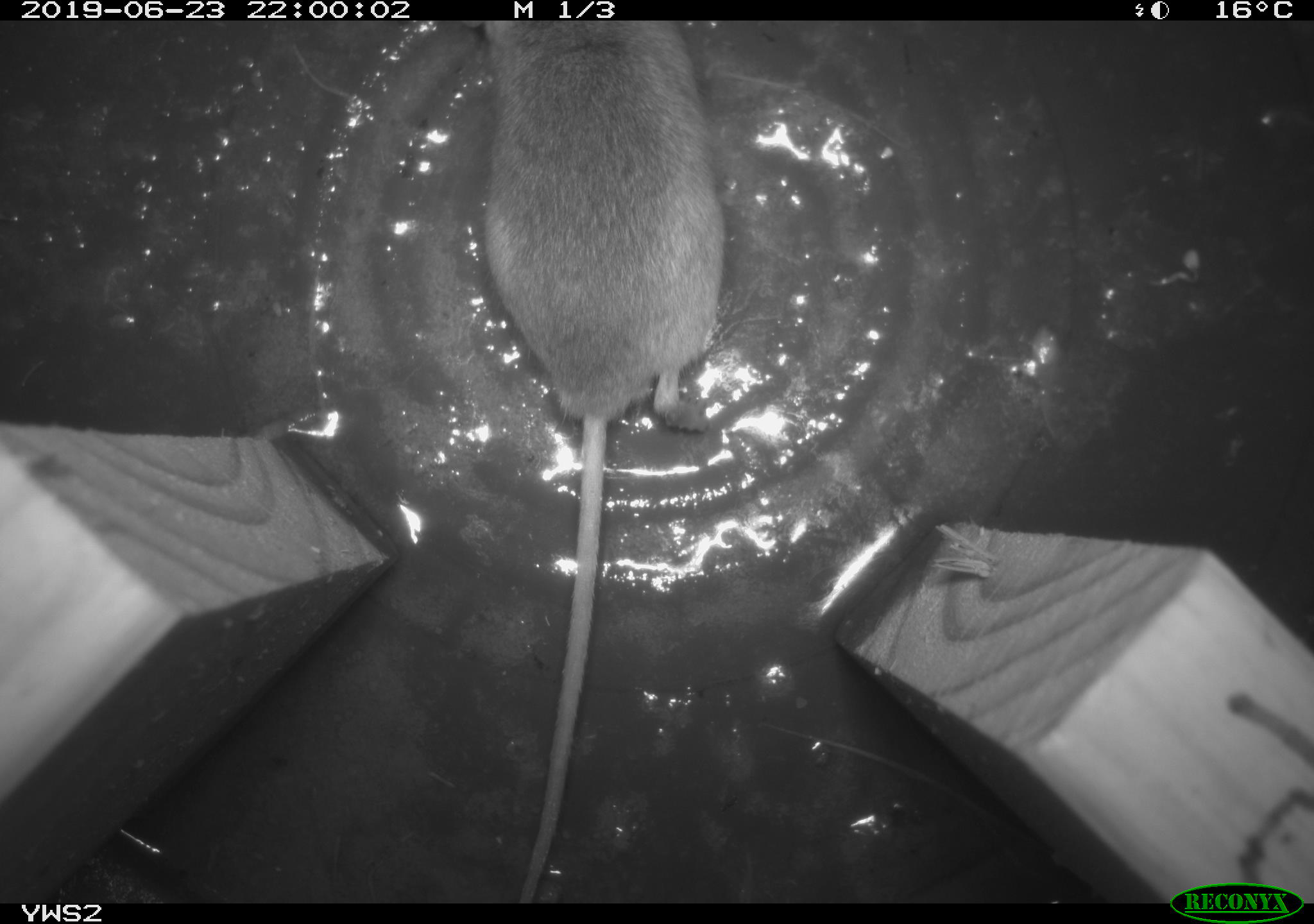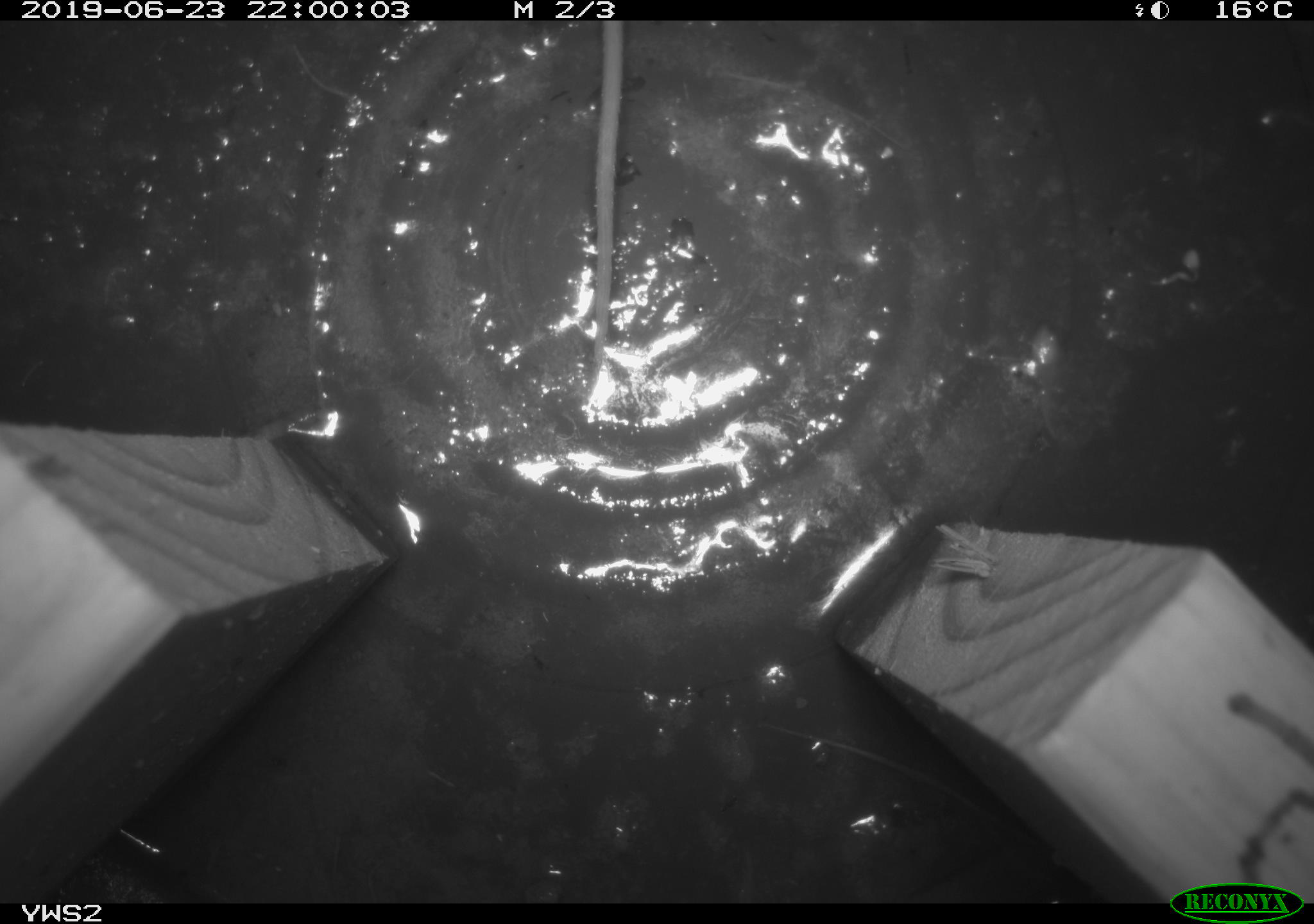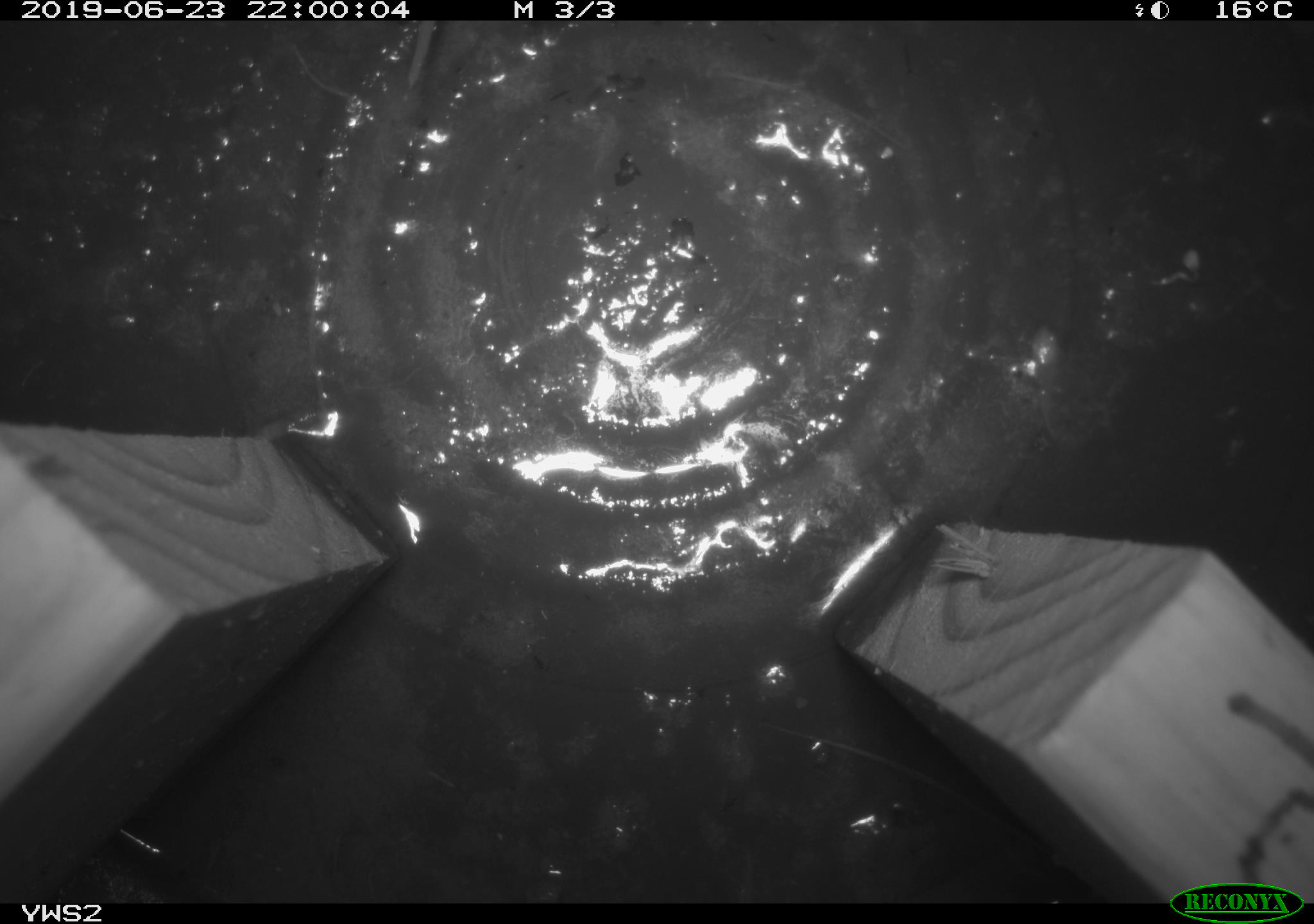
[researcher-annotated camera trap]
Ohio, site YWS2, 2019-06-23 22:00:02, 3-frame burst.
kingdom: Animalia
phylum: Chordata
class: Mammalia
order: Rodentia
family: Cricetidae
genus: Peromyscus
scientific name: Peromyscus leucopus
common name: white-footed mouse